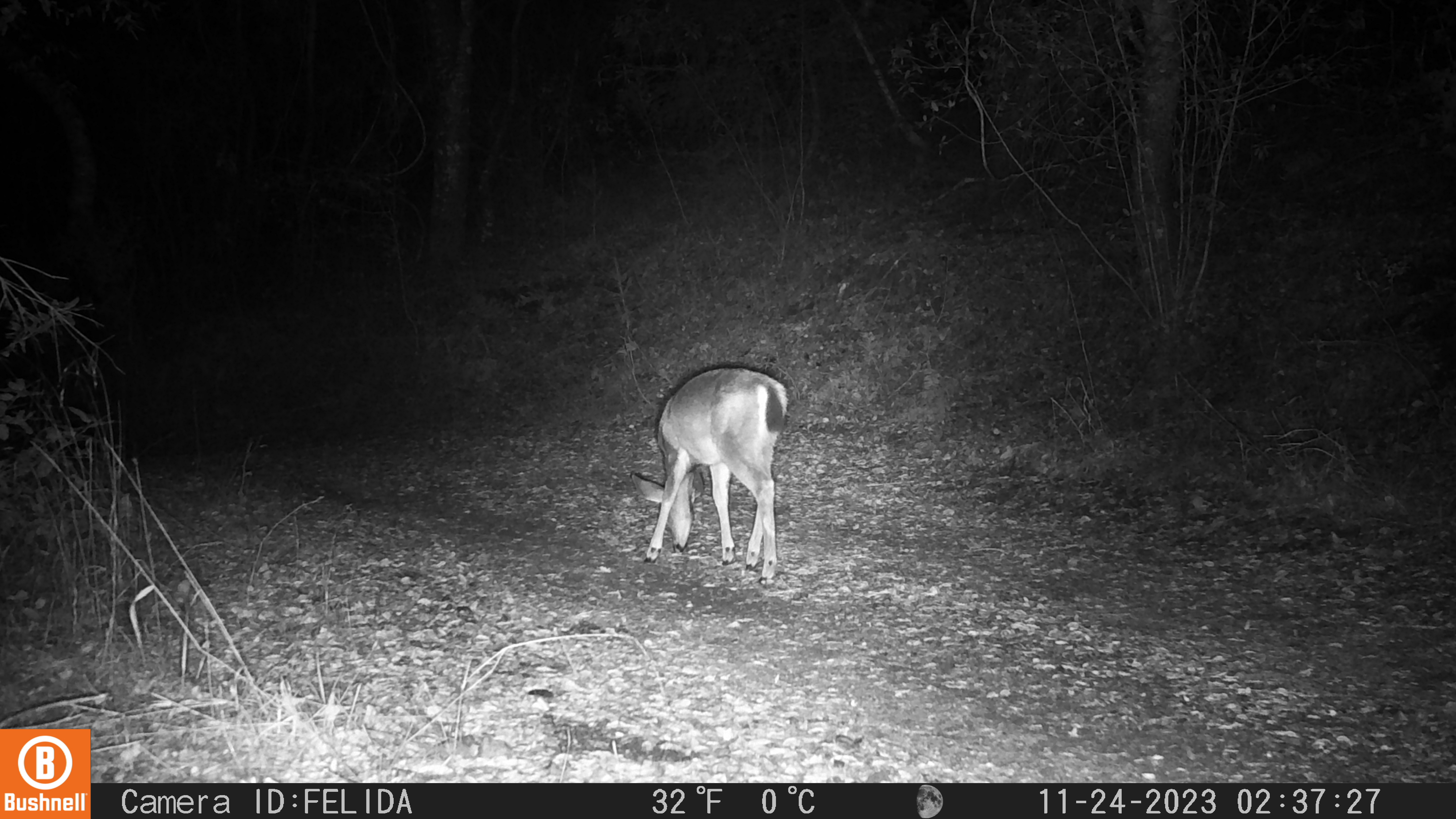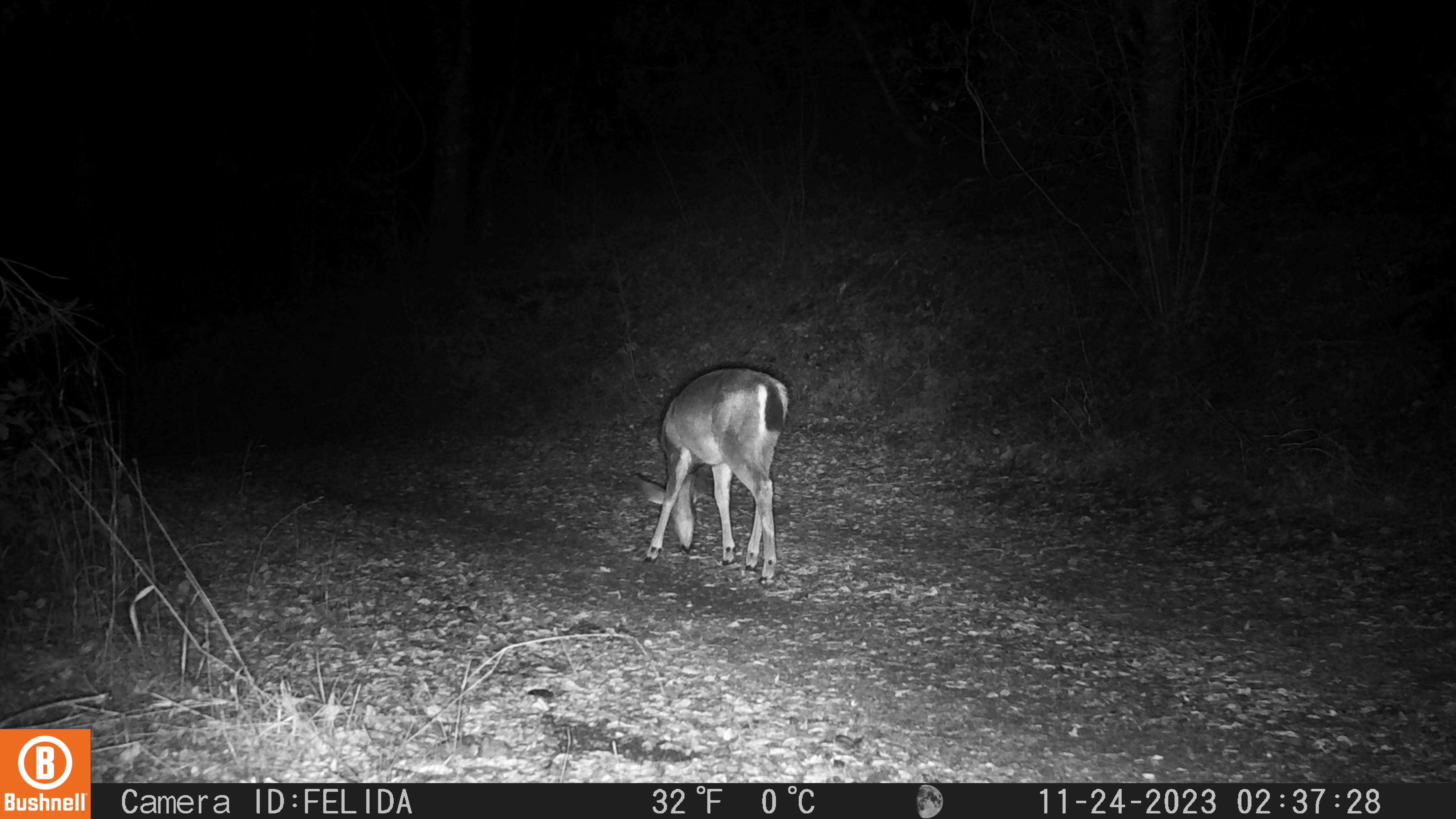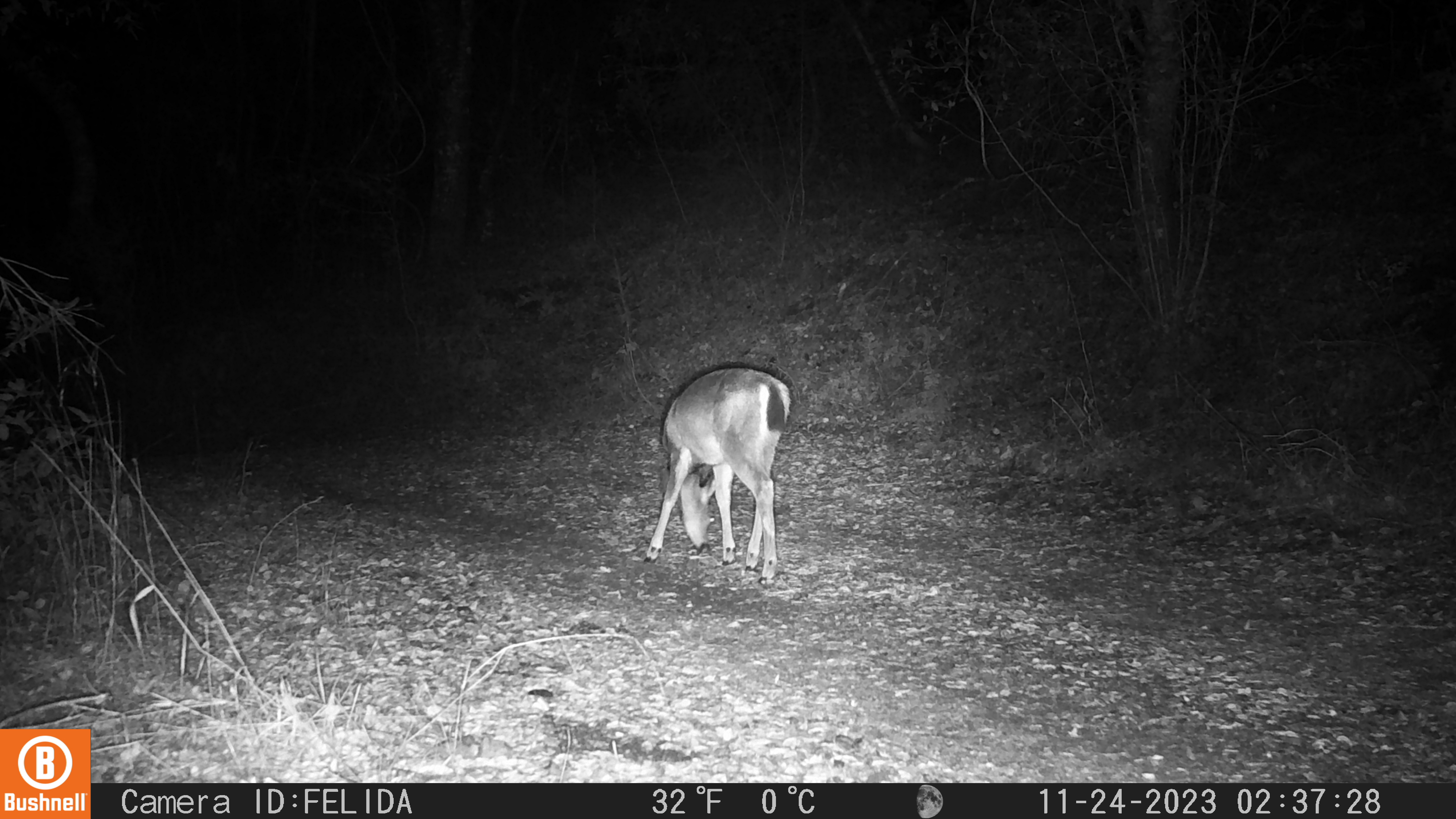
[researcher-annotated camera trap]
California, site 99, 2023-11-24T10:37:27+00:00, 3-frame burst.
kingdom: Animalia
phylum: Chordata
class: Mammalia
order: Artiodactyla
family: Cervidae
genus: Odocoileus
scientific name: Odocoileus hemionus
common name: mule deer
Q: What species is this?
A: Mule deer (Odocoileus hemionus).